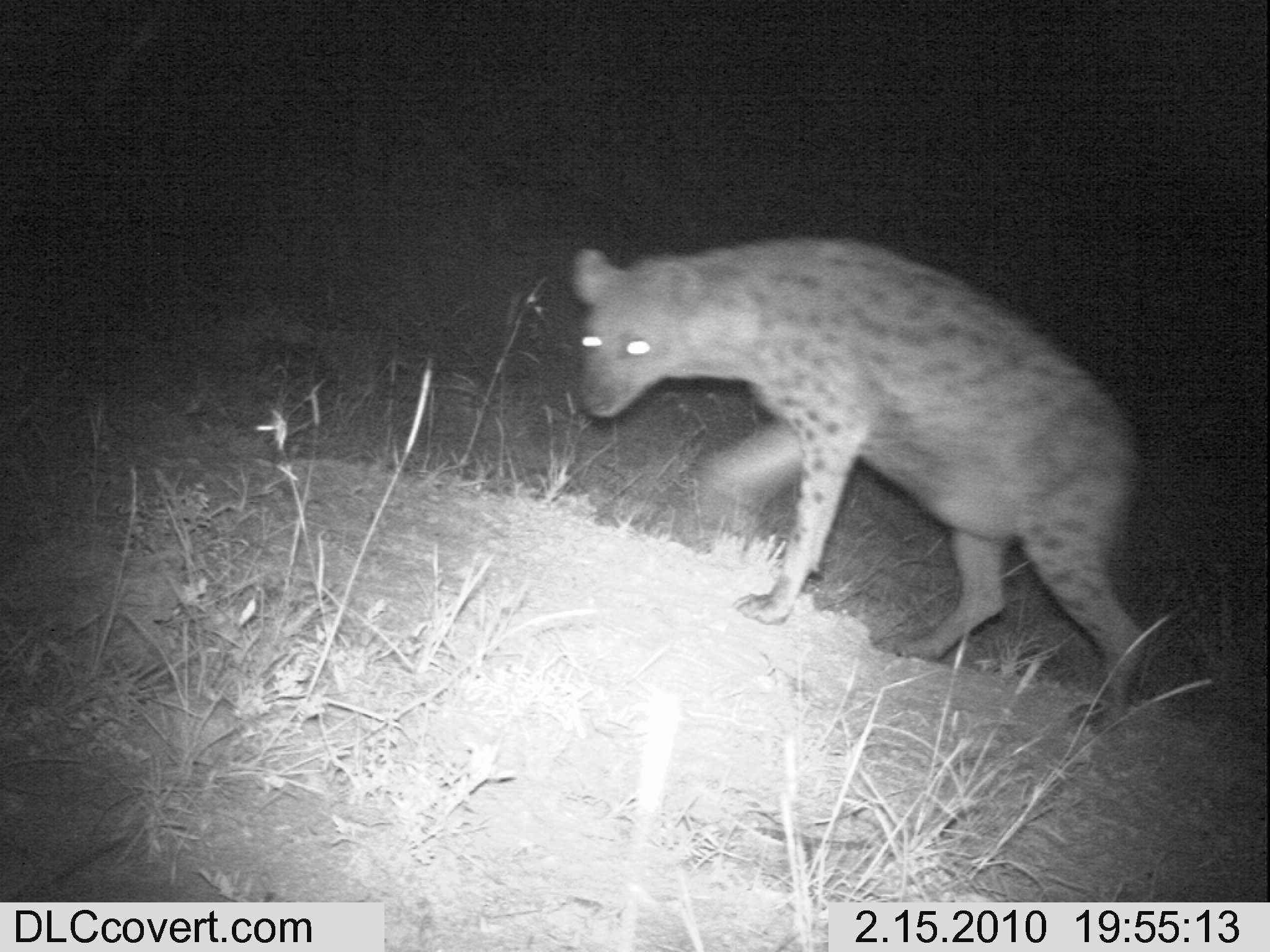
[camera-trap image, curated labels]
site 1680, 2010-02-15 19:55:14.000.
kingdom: Animalia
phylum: Chordata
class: Mammalia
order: Carnivora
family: Hyaenidae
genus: Crocuta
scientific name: Crocuta crocuta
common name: spotted hyena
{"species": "Crocuta crocuta (spotted hyena)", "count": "1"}